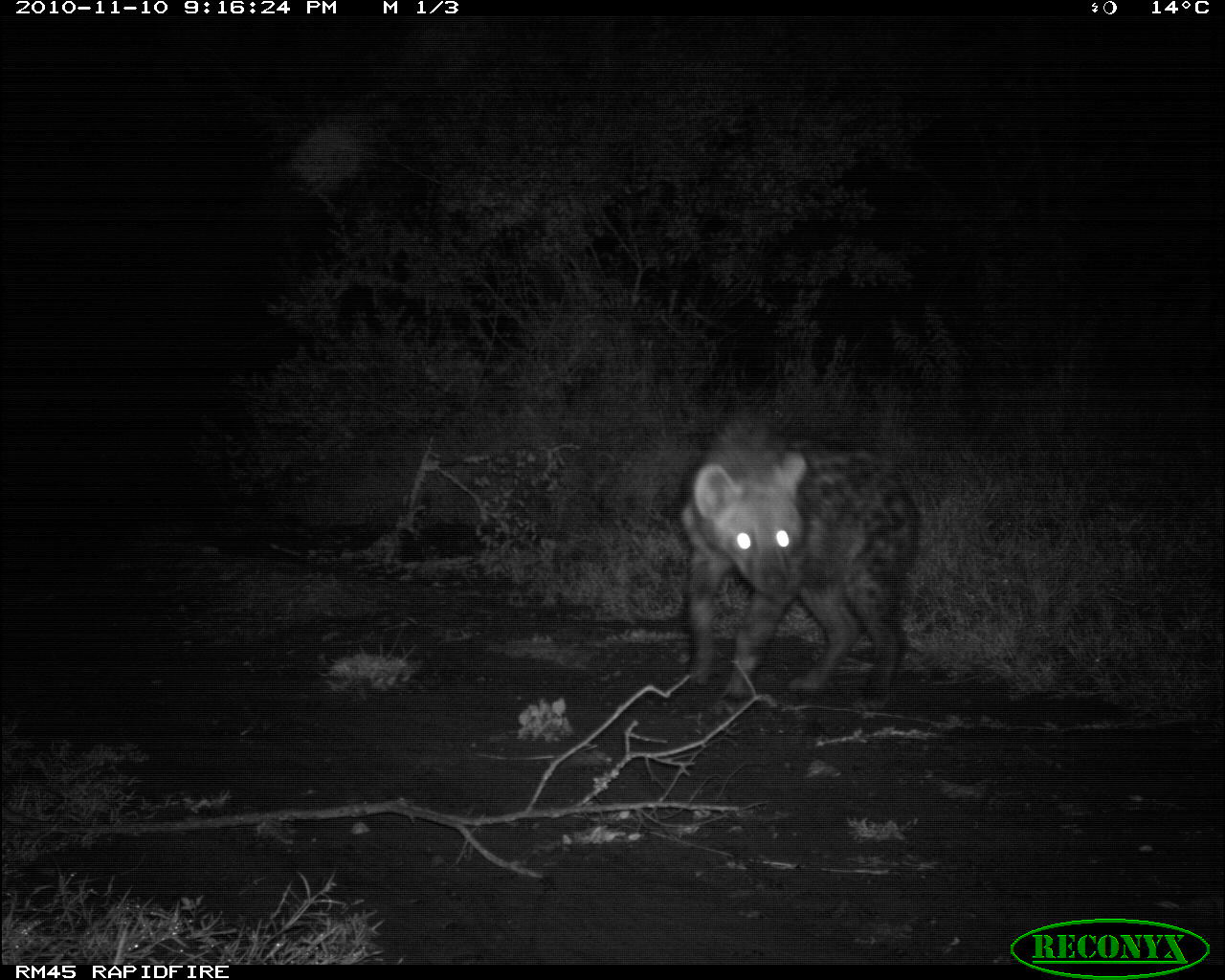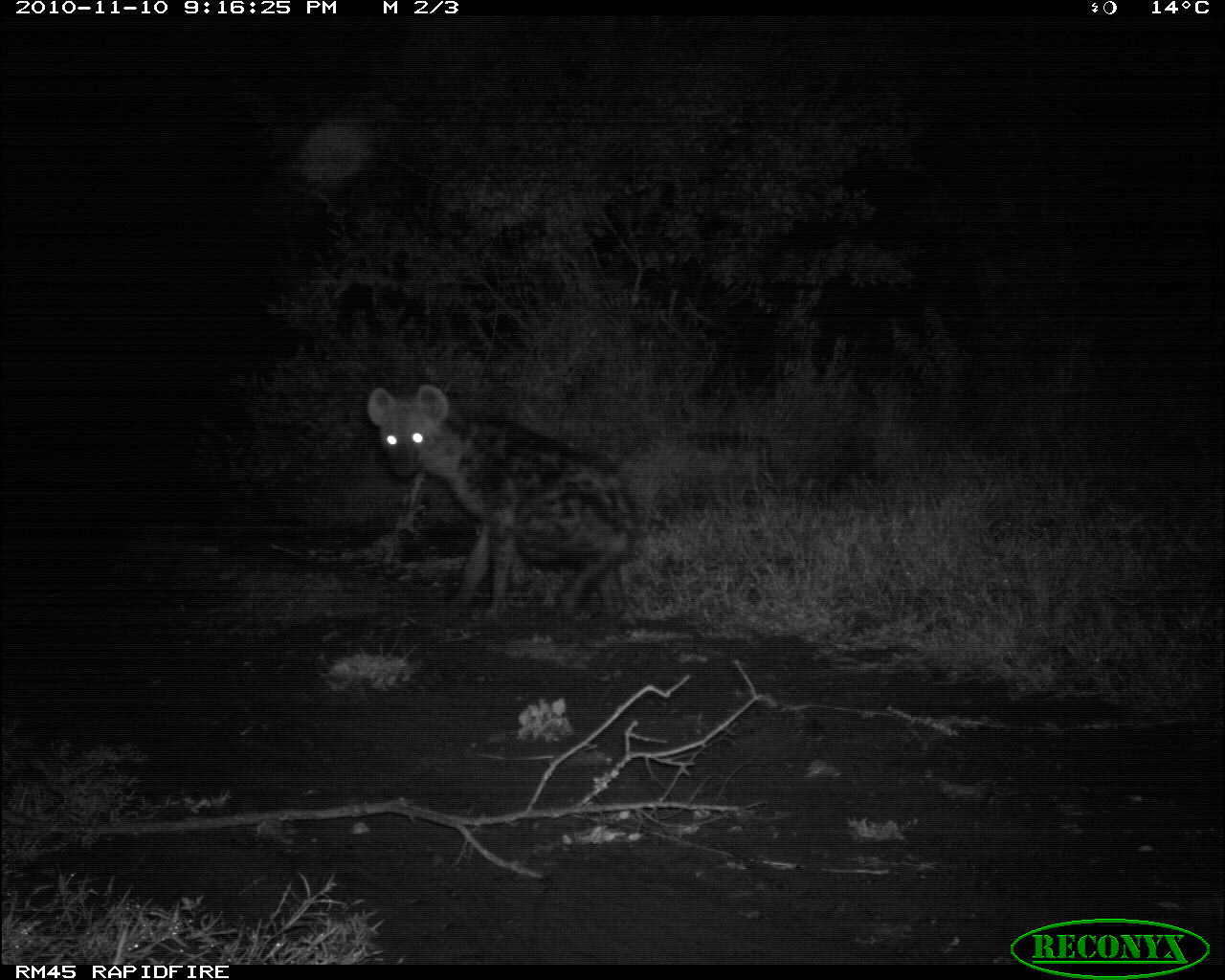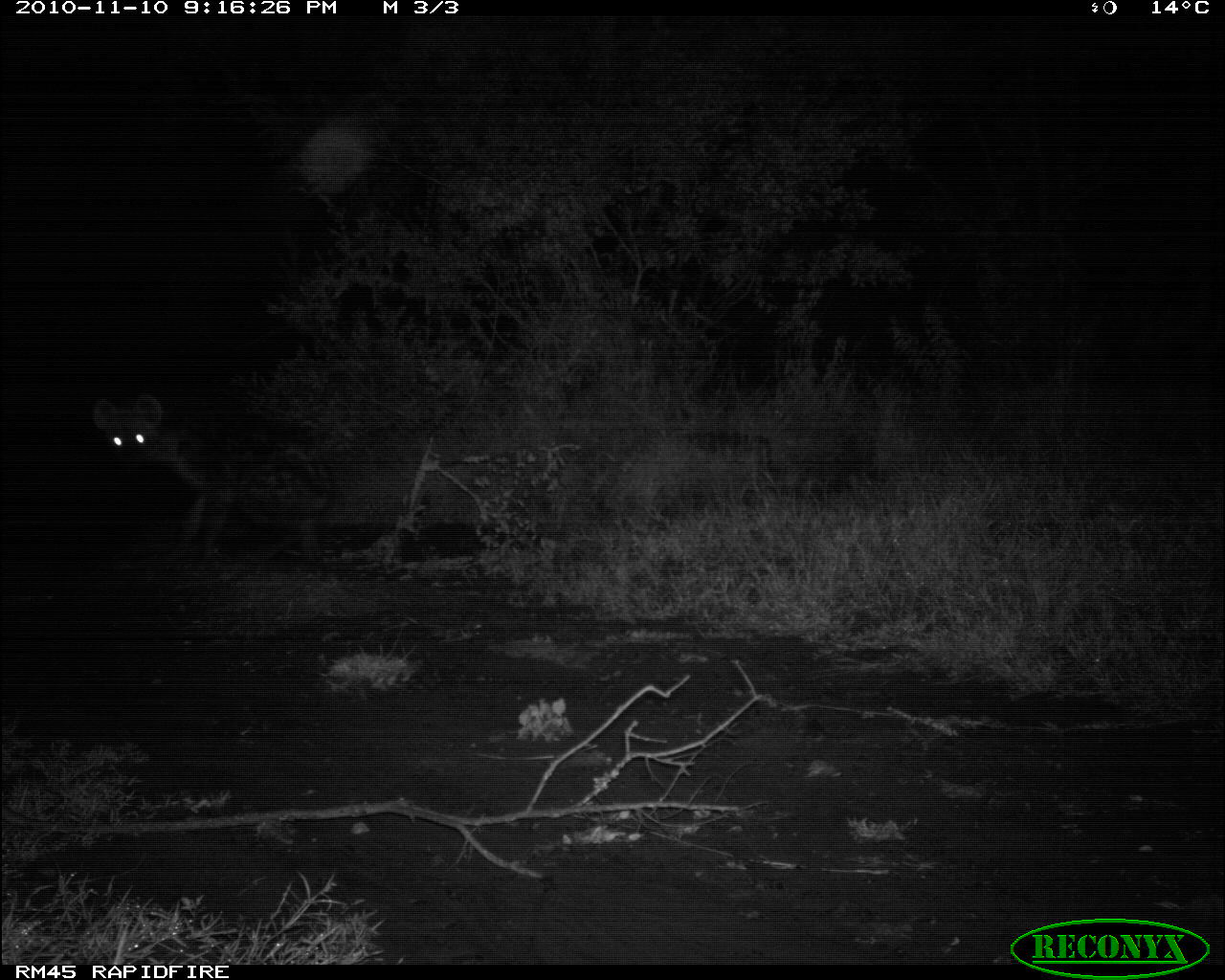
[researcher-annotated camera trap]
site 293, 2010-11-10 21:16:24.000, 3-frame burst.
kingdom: Animalia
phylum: Chordata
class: Mammalia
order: Carnivora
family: Hyaenidae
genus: Crocuta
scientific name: Crocuta crocuta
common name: spotted hyena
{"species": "Crocuta crocuta (spotted hyena)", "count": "1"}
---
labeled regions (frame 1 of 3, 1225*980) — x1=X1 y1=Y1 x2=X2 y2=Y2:
crocuta crocuta: x1=680 y1=412 x2=922 y2=720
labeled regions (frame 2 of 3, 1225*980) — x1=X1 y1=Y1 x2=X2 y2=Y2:
crocuta crocuta: x1=363 y1=380 x2=645 y2=629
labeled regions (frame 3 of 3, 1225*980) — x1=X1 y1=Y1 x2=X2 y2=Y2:
crocuta crocuta: x1=94 y1=390 x2=346 y2=572